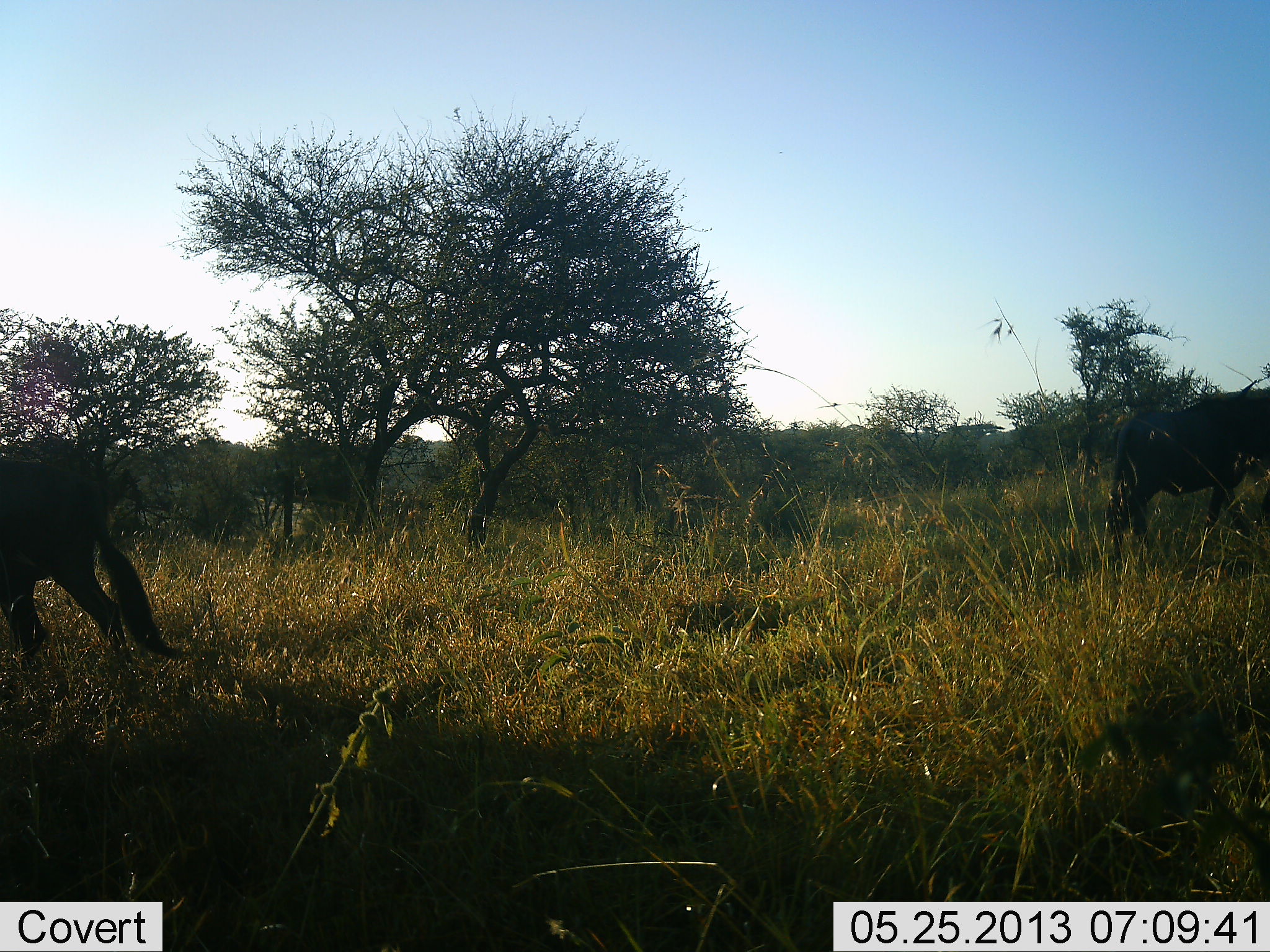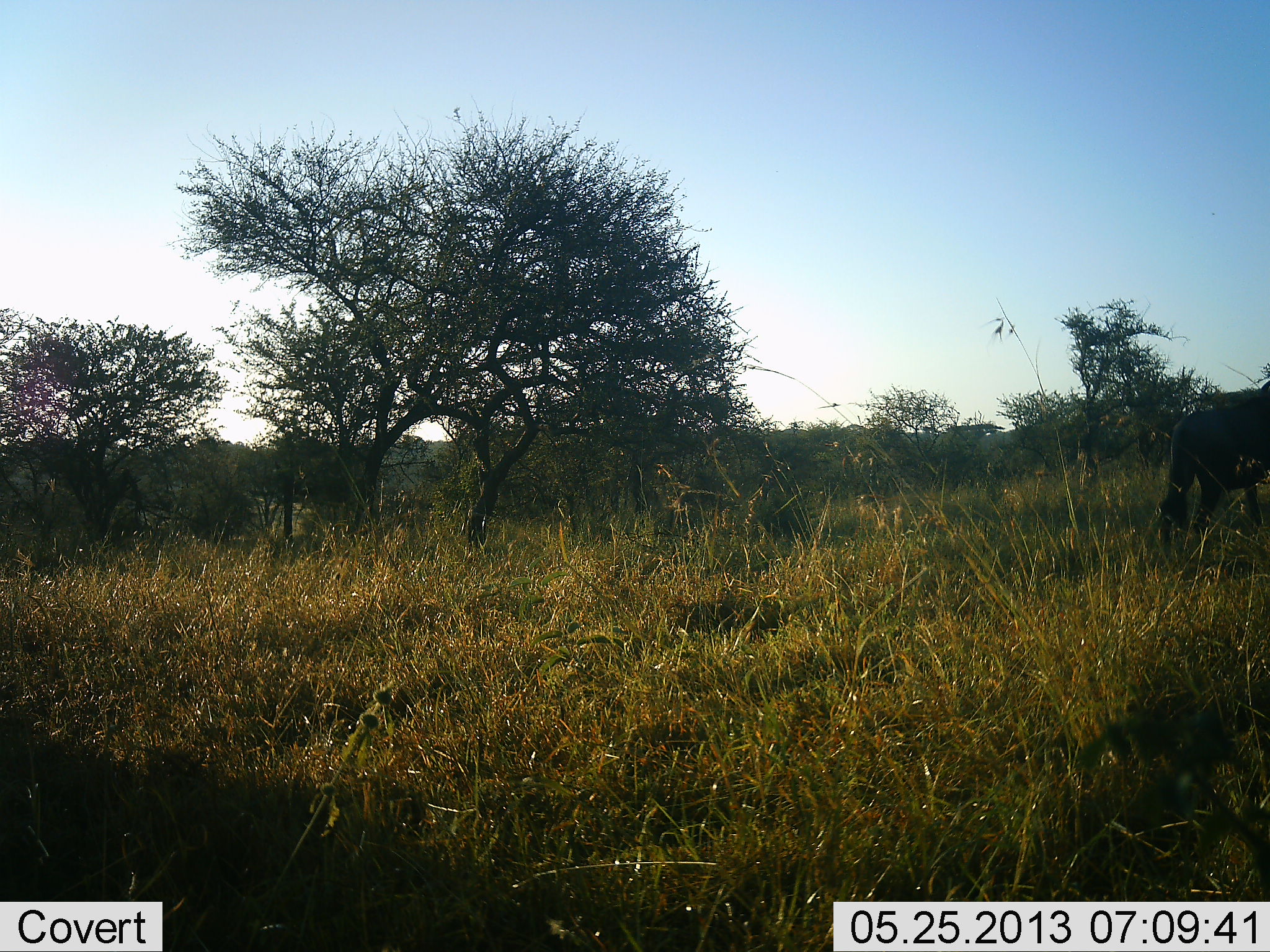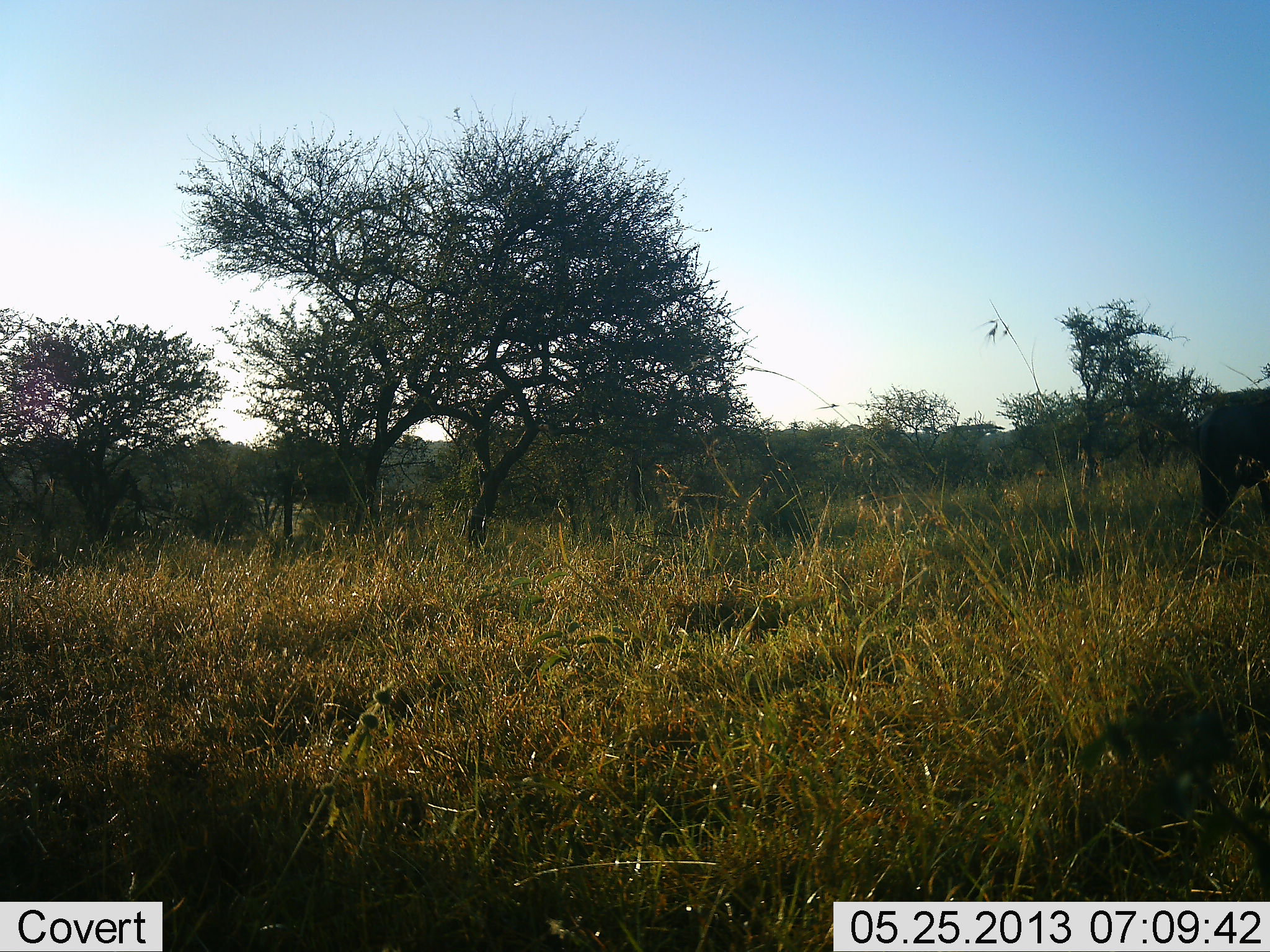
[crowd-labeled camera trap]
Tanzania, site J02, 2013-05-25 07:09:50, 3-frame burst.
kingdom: Animalia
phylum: Chordata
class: Mammalia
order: Artiodactyla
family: Bovidae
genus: Connochaetes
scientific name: Connochaetes taurinus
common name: blue wildebeest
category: wildebeest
Wildebeest (blue wildebeest) (Connochaetes taurinus), count 2. Behavior (volunteer vote fractions): standing 14%, resting 0%, moving 90%, interacting 0%. Young present (vote fraction): 0%. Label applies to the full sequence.